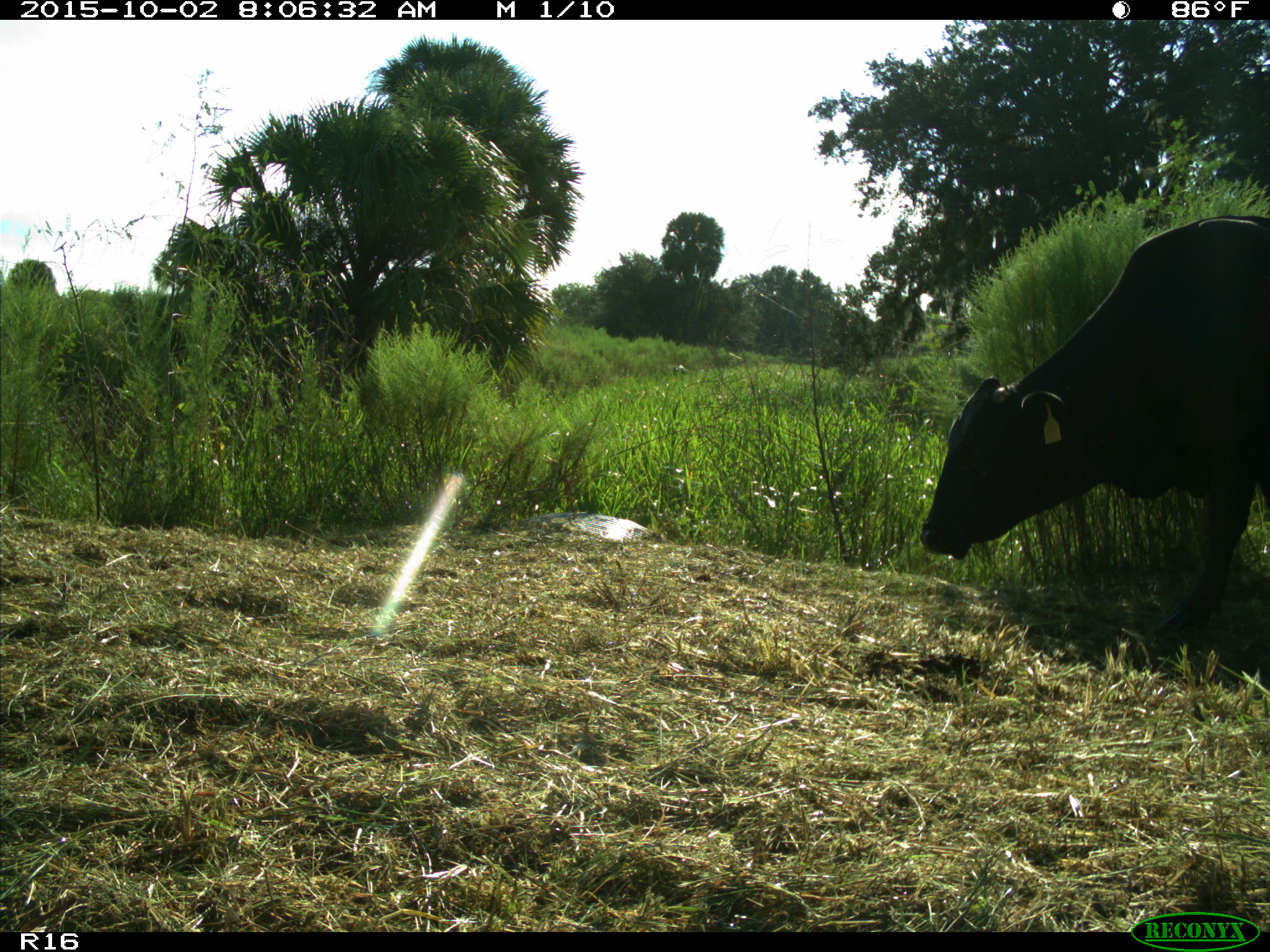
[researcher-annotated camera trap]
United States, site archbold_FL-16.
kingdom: Animalia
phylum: Chordata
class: Mammalia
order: Artiodactyla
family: Bovidae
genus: Bos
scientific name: Bos taurus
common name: domestic cow